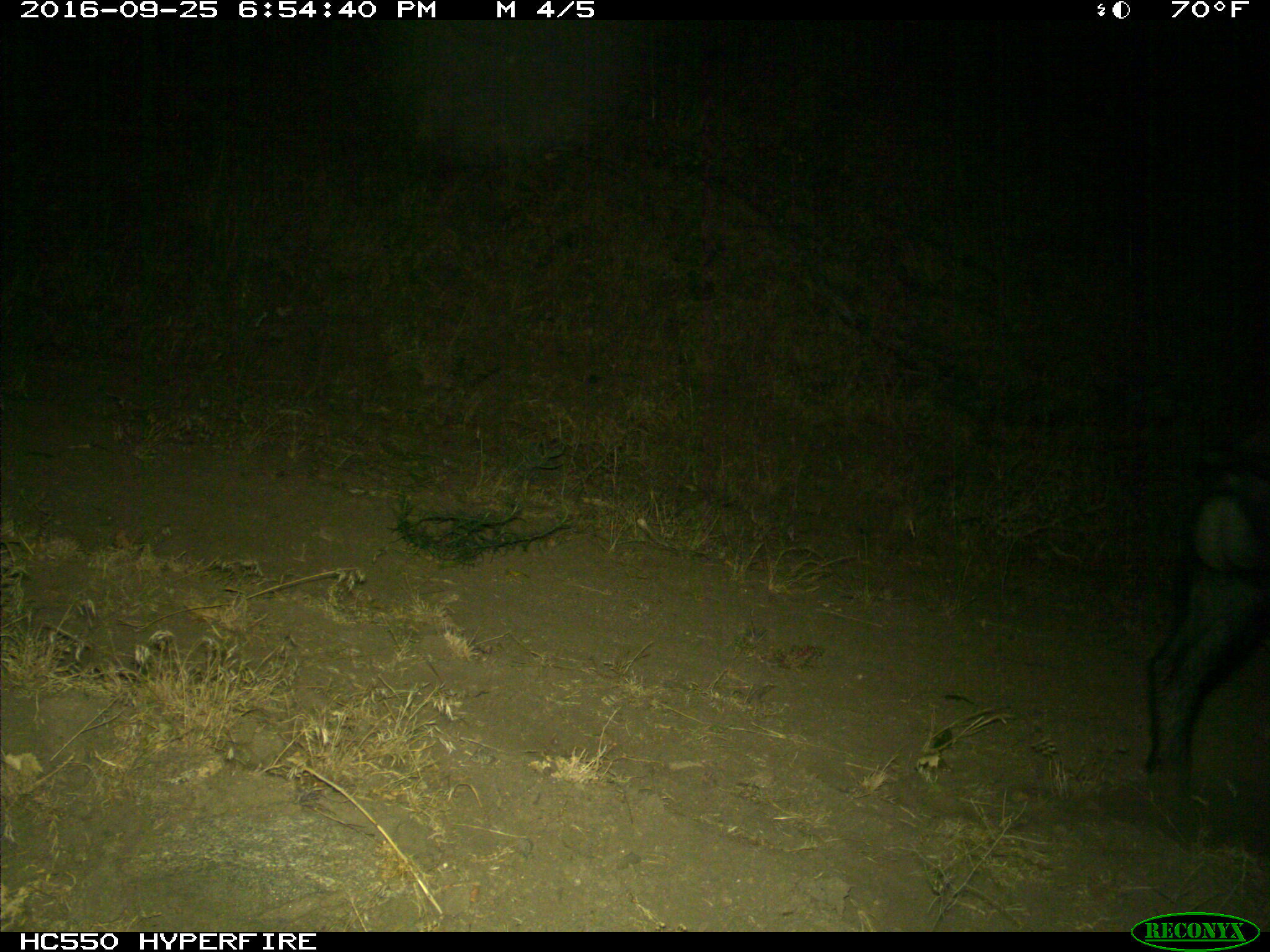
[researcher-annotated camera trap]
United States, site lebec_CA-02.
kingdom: Animalia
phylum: Chordata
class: Mammalia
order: Artiodactyla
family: Suidae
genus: Sus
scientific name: Sus scrofa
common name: wild boar